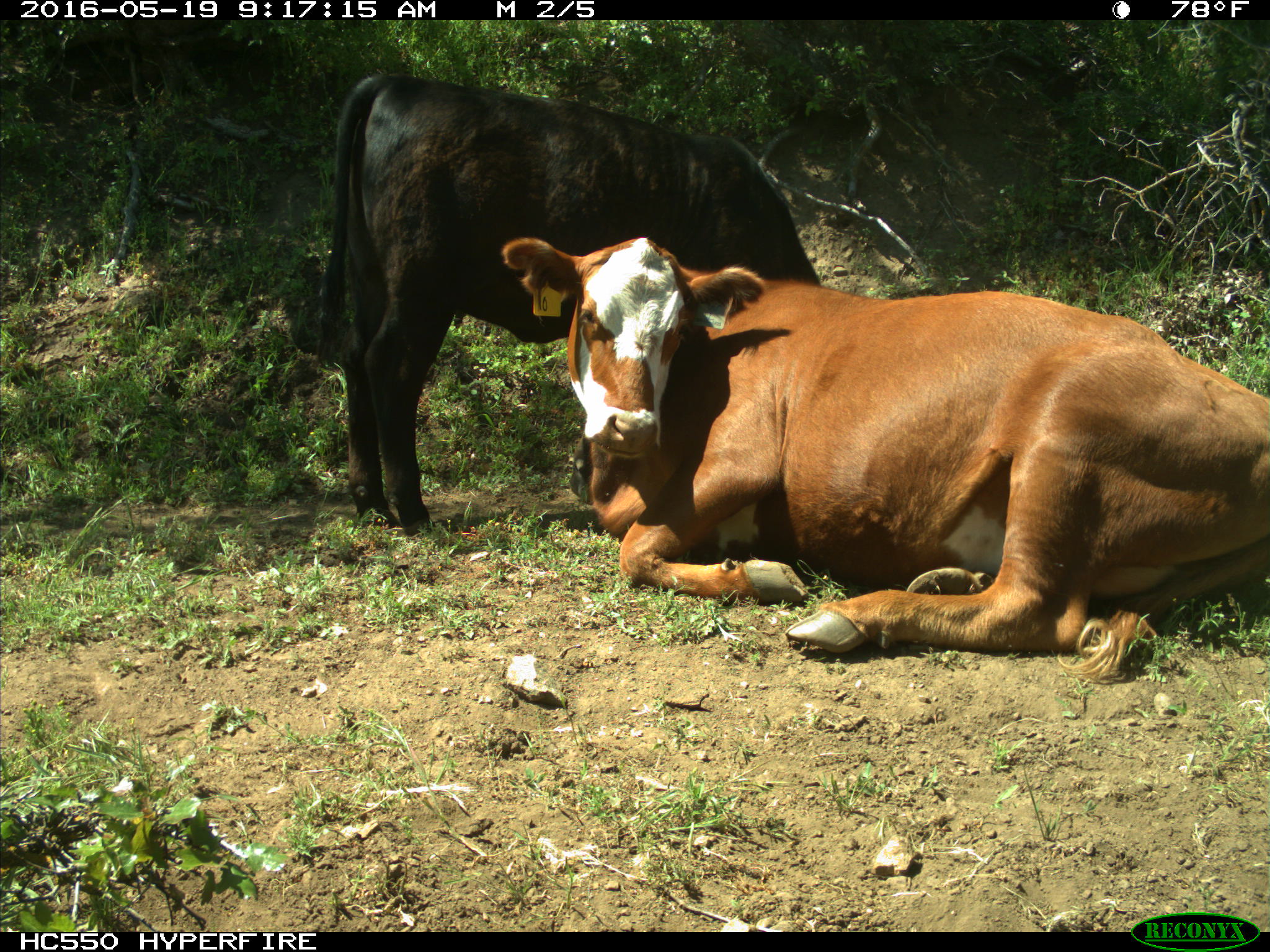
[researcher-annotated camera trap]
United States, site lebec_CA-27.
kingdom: Animalia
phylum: Chordata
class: Mammalia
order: Artiodactyla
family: Bovidae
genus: Bos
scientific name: Bos taurus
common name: domestic cow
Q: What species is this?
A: Bos taurus (domestic cow).